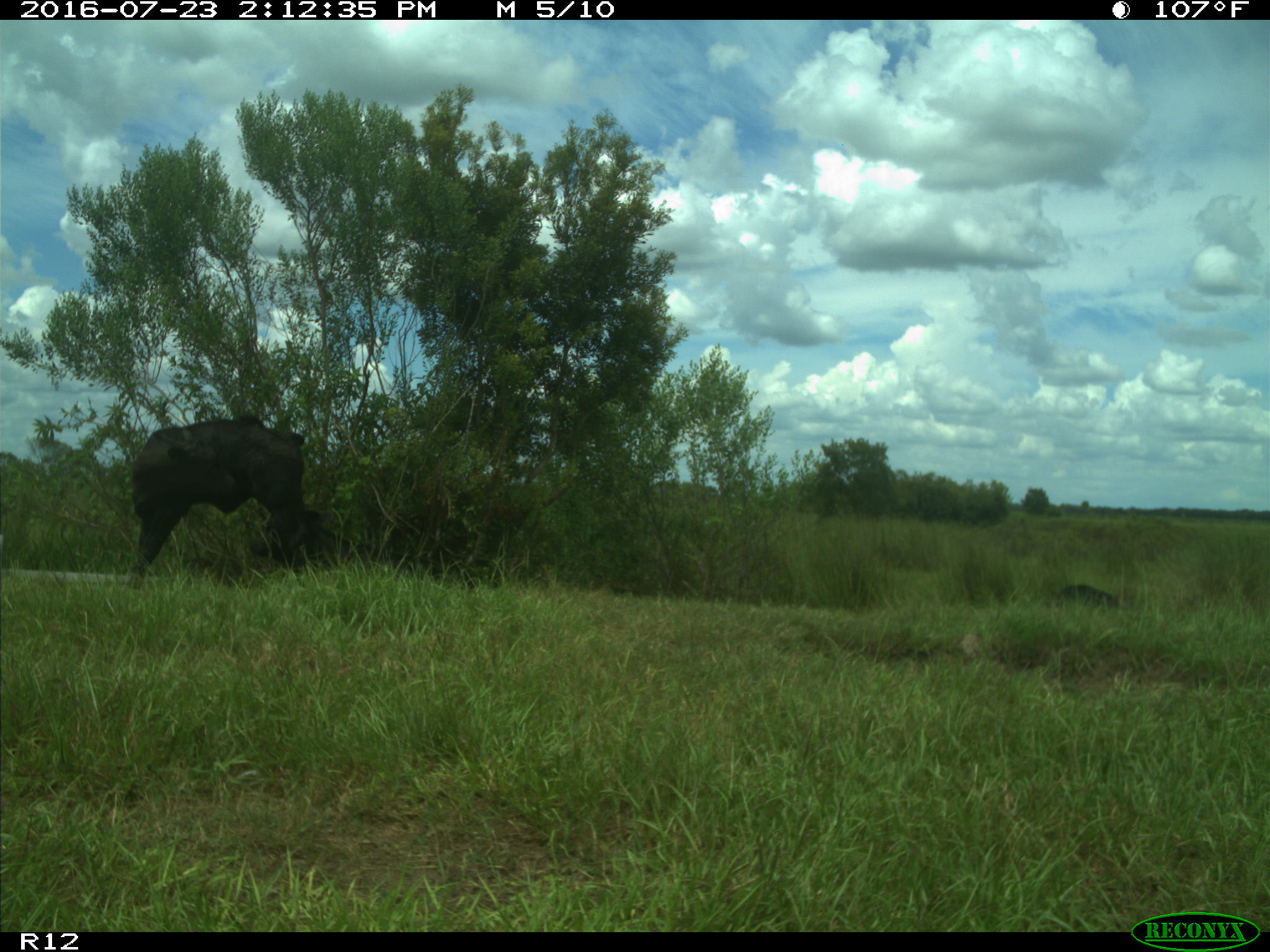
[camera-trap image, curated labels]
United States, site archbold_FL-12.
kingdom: Animalia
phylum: Chordata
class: Mammalia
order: Artiodactyla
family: Bovidae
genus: Bos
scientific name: Bos taurus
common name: domestic cow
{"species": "Bos taurus (domestic cow)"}